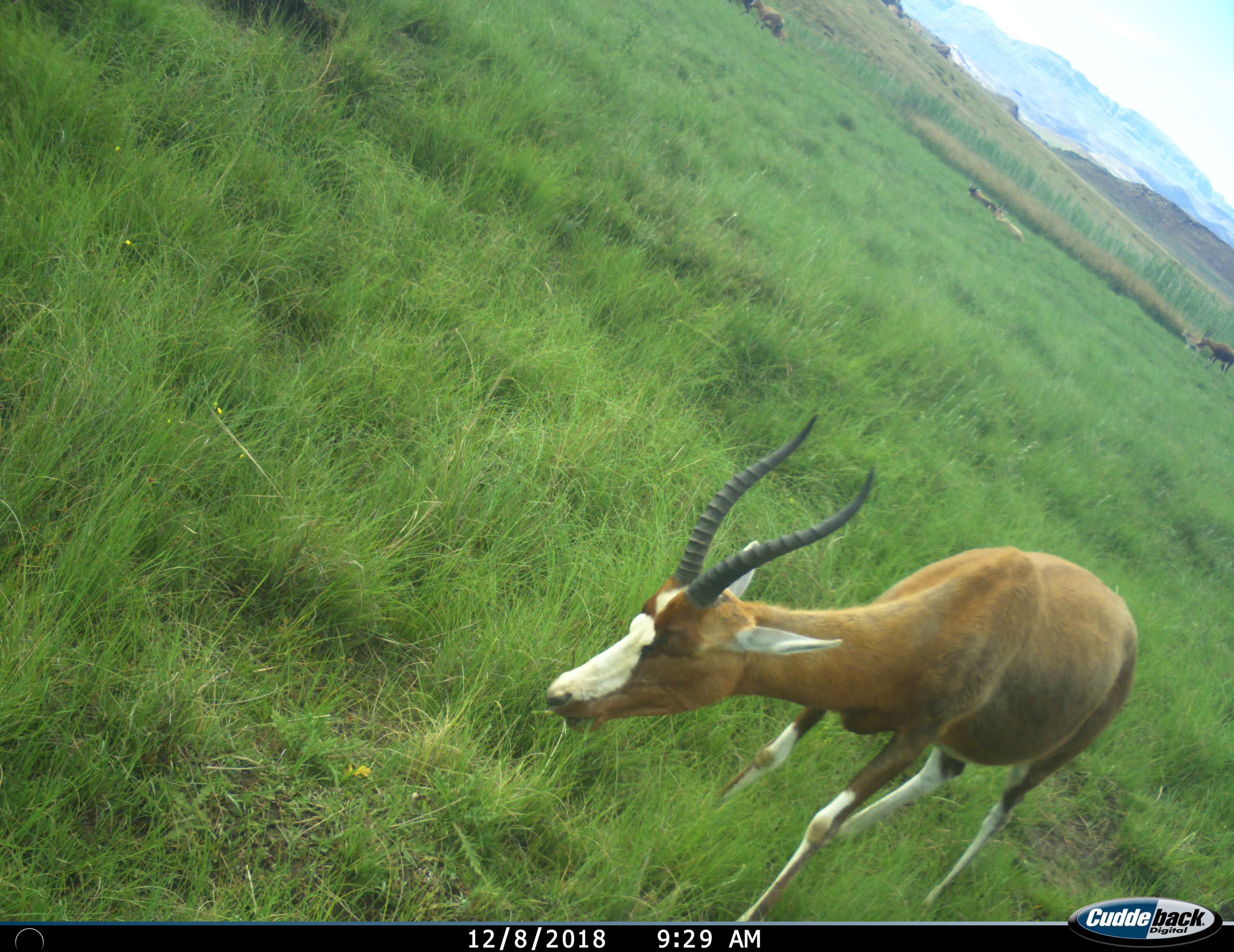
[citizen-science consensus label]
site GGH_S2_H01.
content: unidentified animal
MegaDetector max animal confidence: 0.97